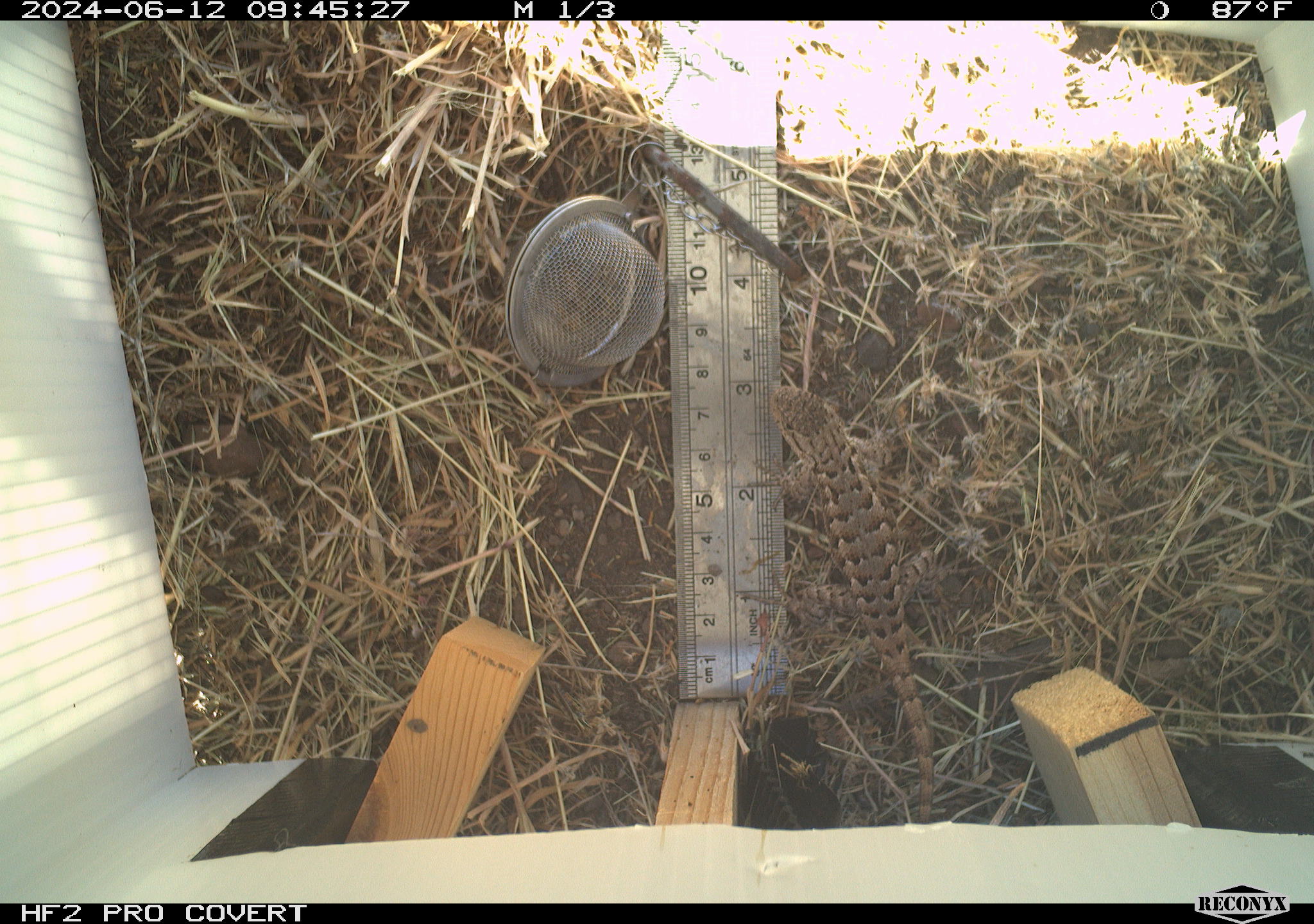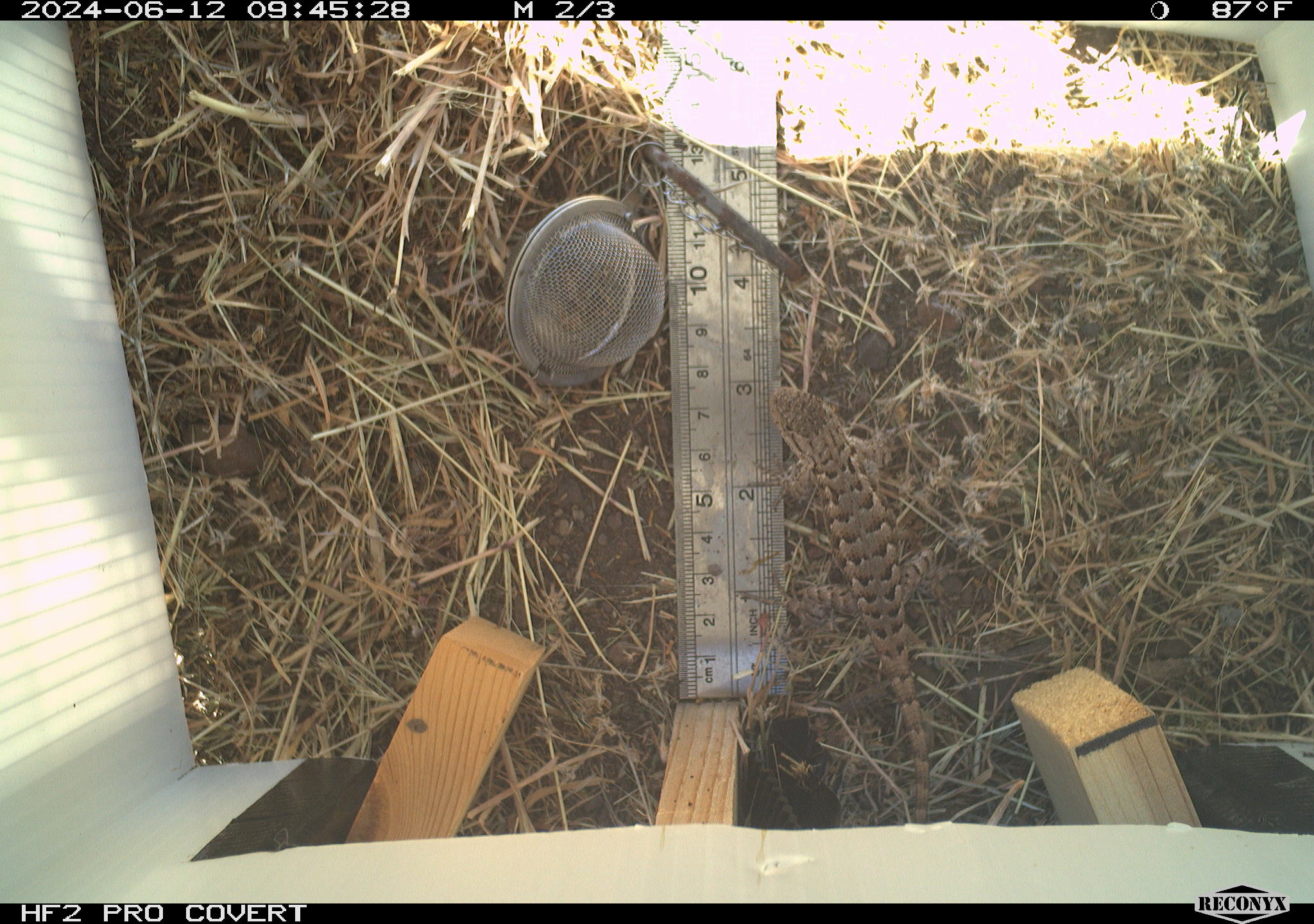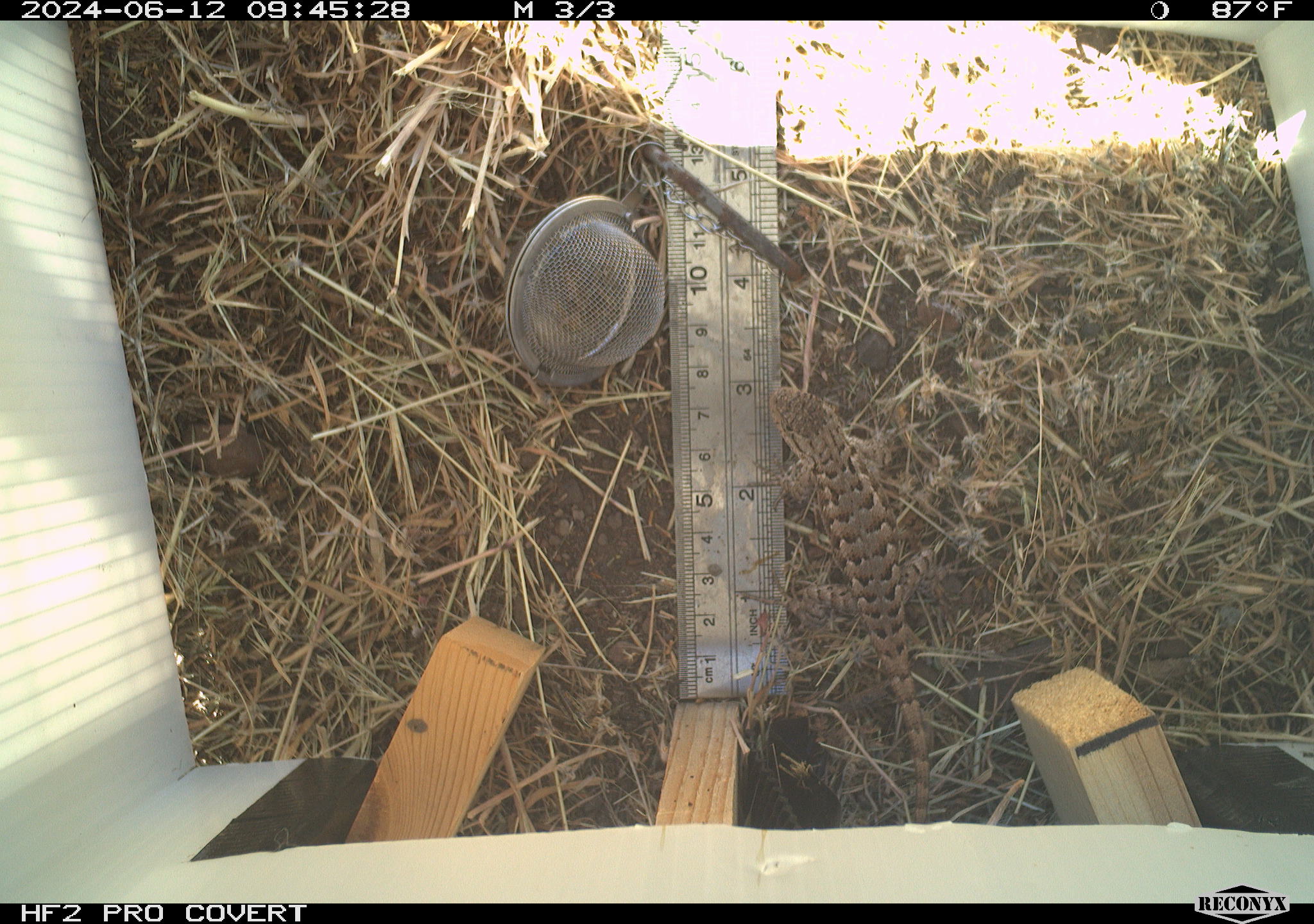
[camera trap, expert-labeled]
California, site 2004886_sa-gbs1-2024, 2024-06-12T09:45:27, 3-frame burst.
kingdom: Animalia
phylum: Arthropoda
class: Insecta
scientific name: Insecta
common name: insect